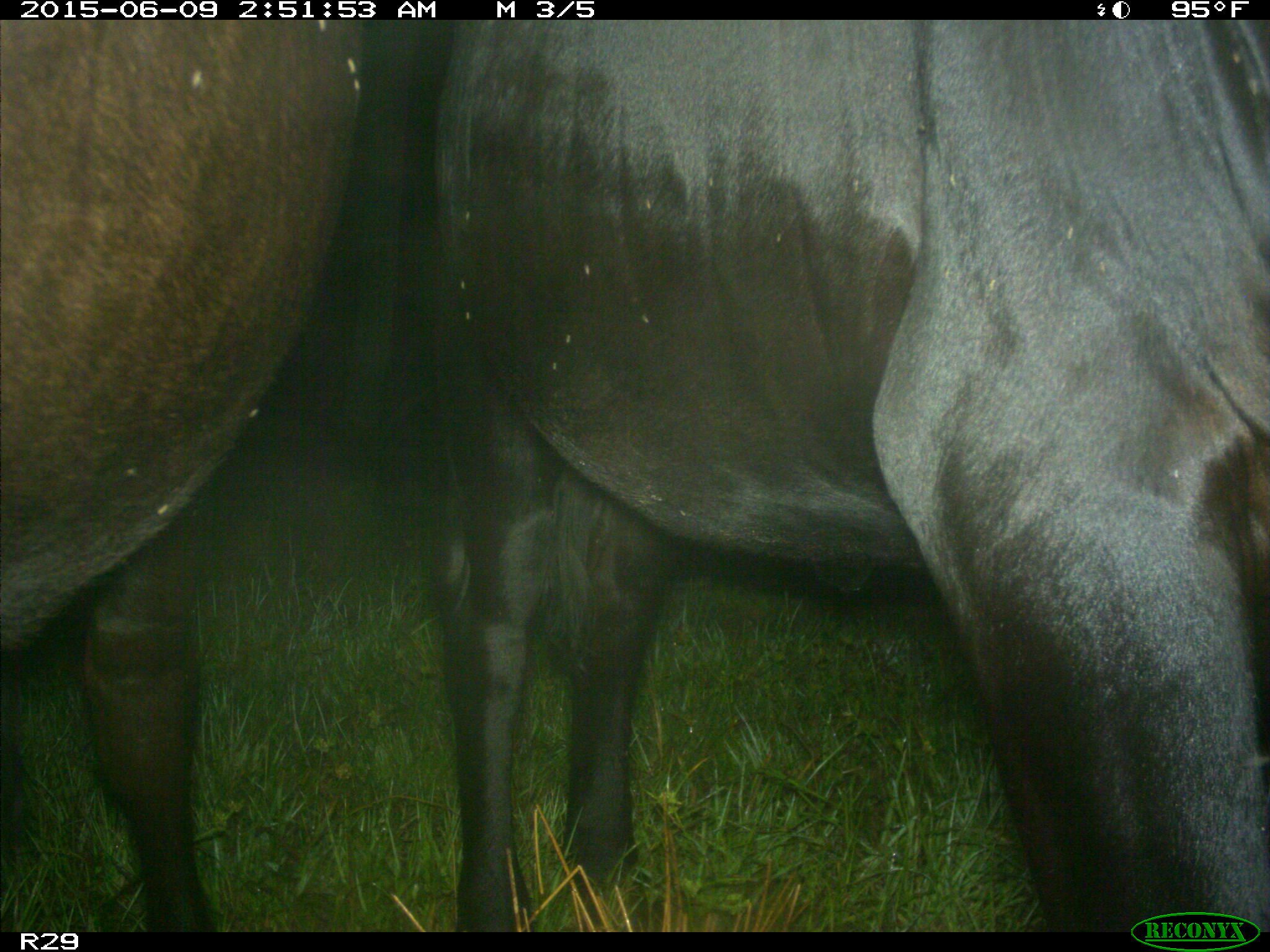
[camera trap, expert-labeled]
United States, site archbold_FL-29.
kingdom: Animalia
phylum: Chordata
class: Mammalia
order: Artiodactyla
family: Bovidae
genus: Bos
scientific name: Bos taurus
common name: domestic cow